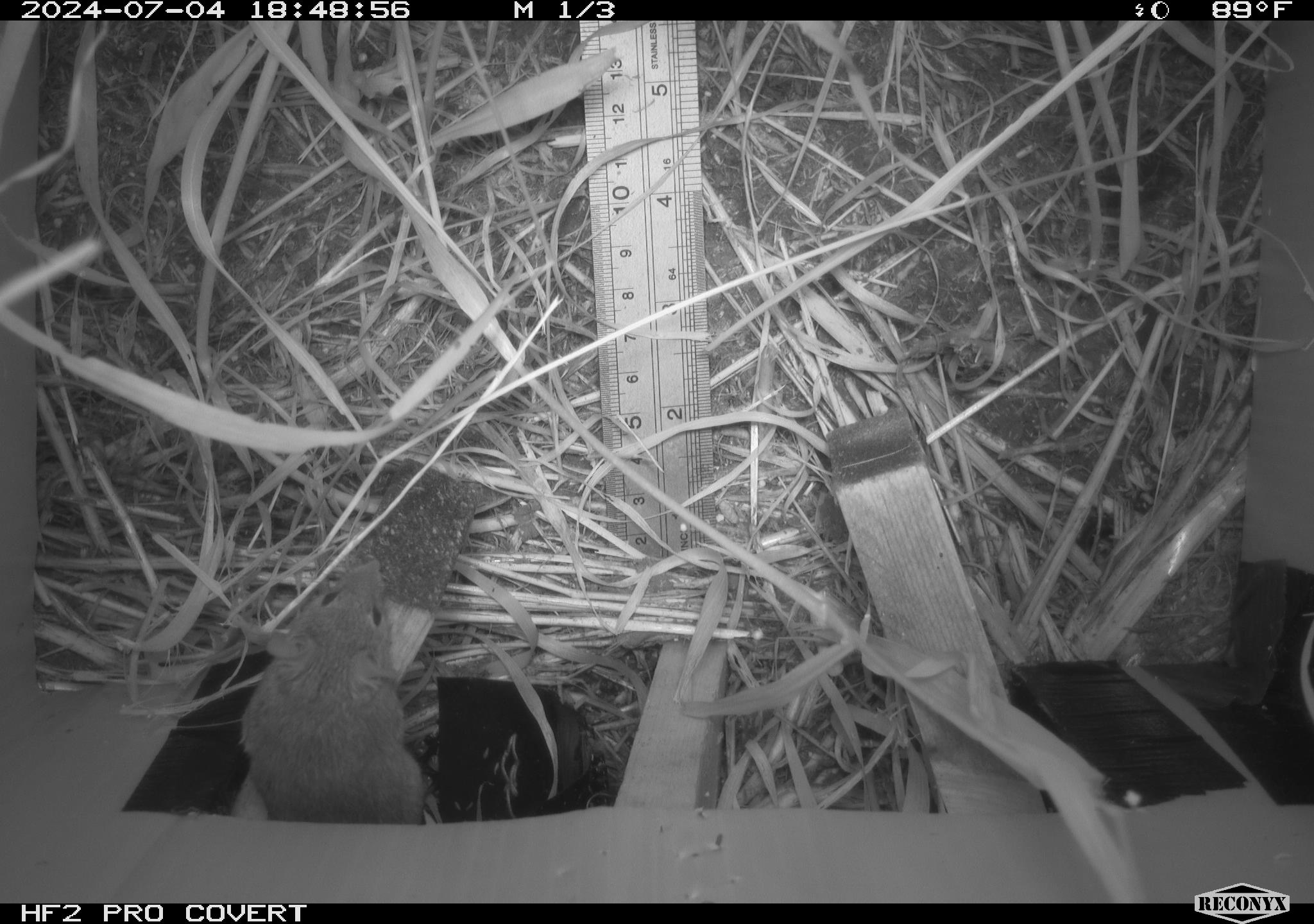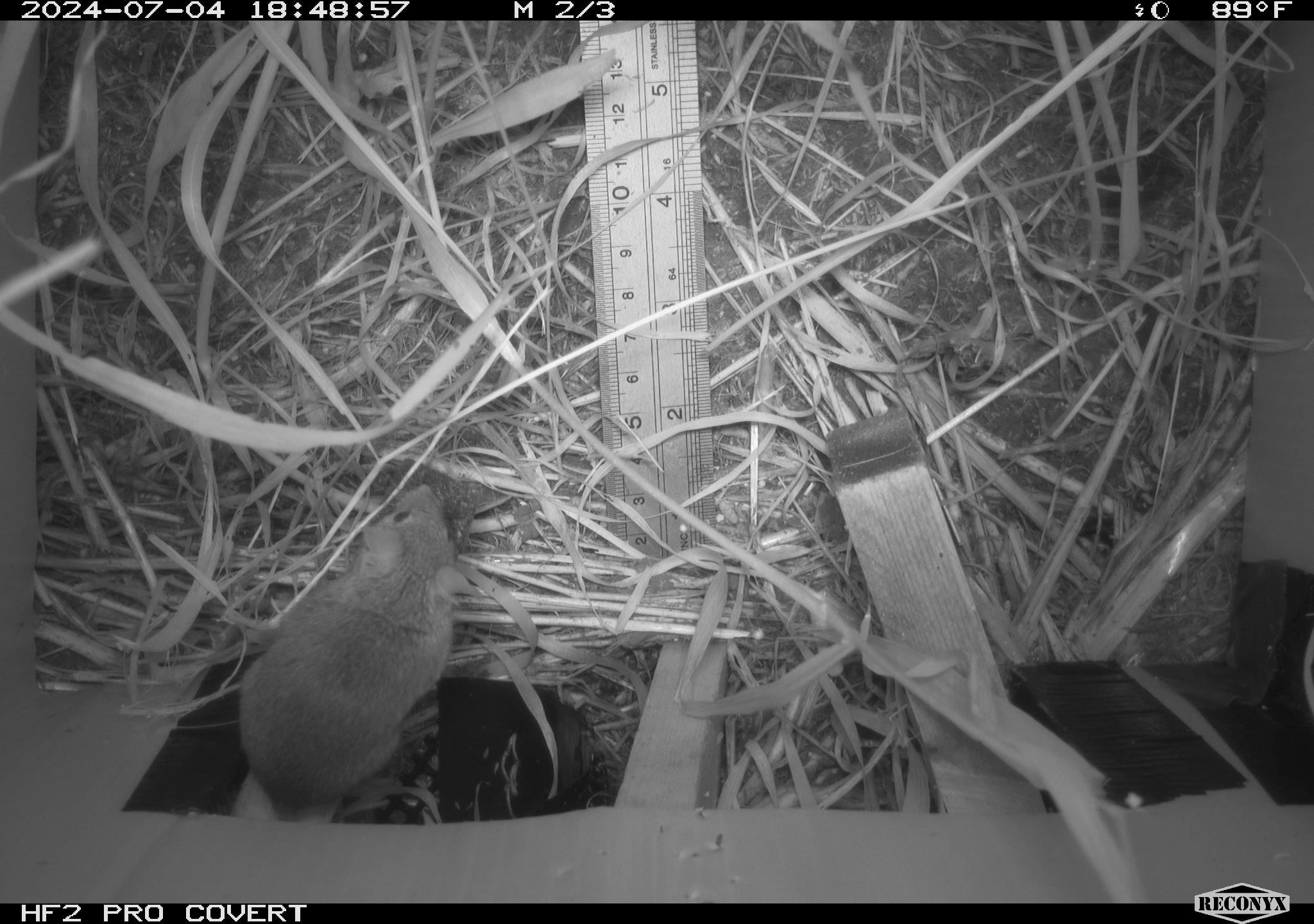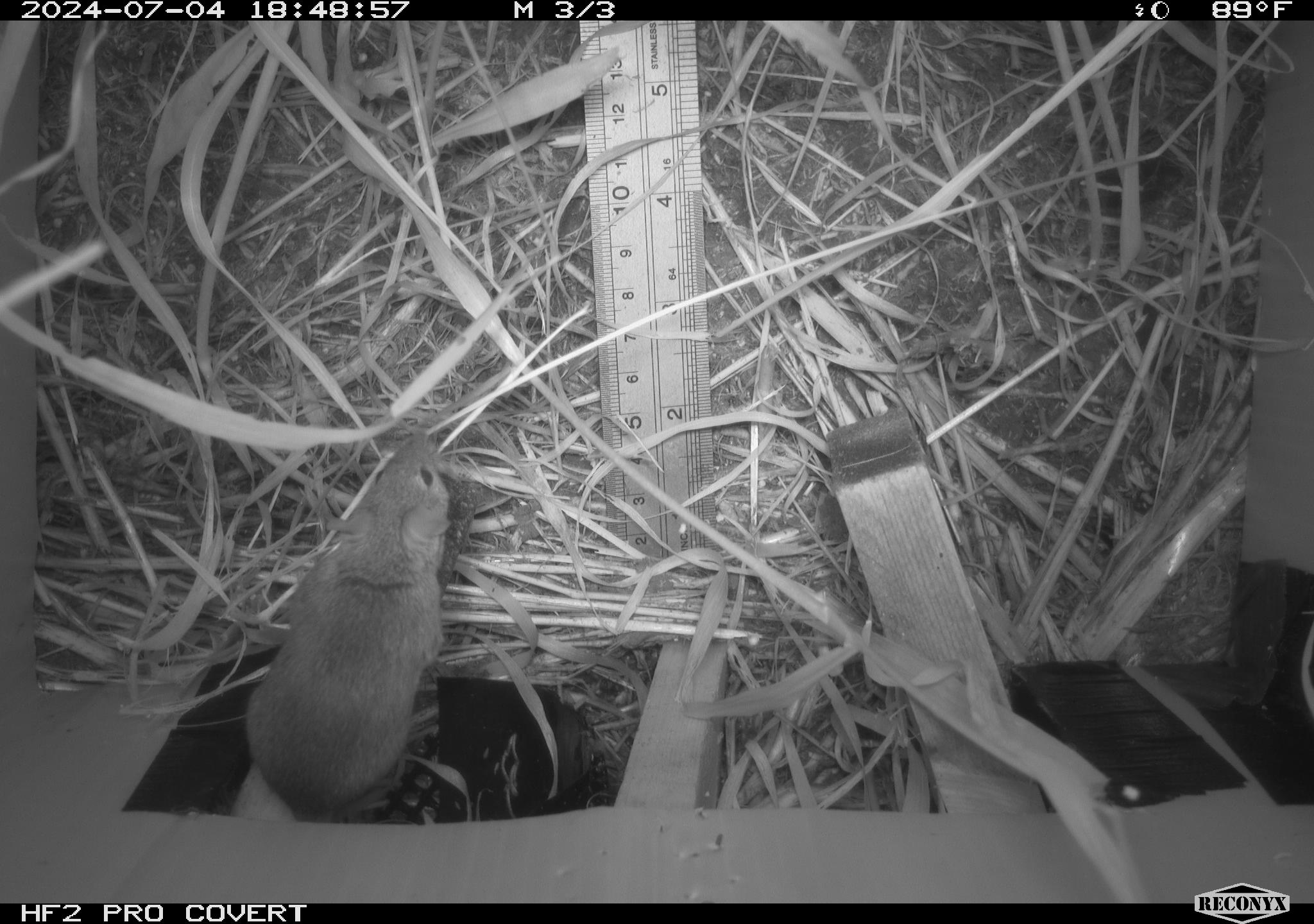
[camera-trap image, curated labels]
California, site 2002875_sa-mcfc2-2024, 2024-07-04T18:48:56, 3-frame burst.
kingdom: Animalia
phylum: Chordata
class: Mammalia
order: Rodentia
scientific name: Rodentia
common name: rodent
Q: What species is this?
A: Rodent (Rodentia).